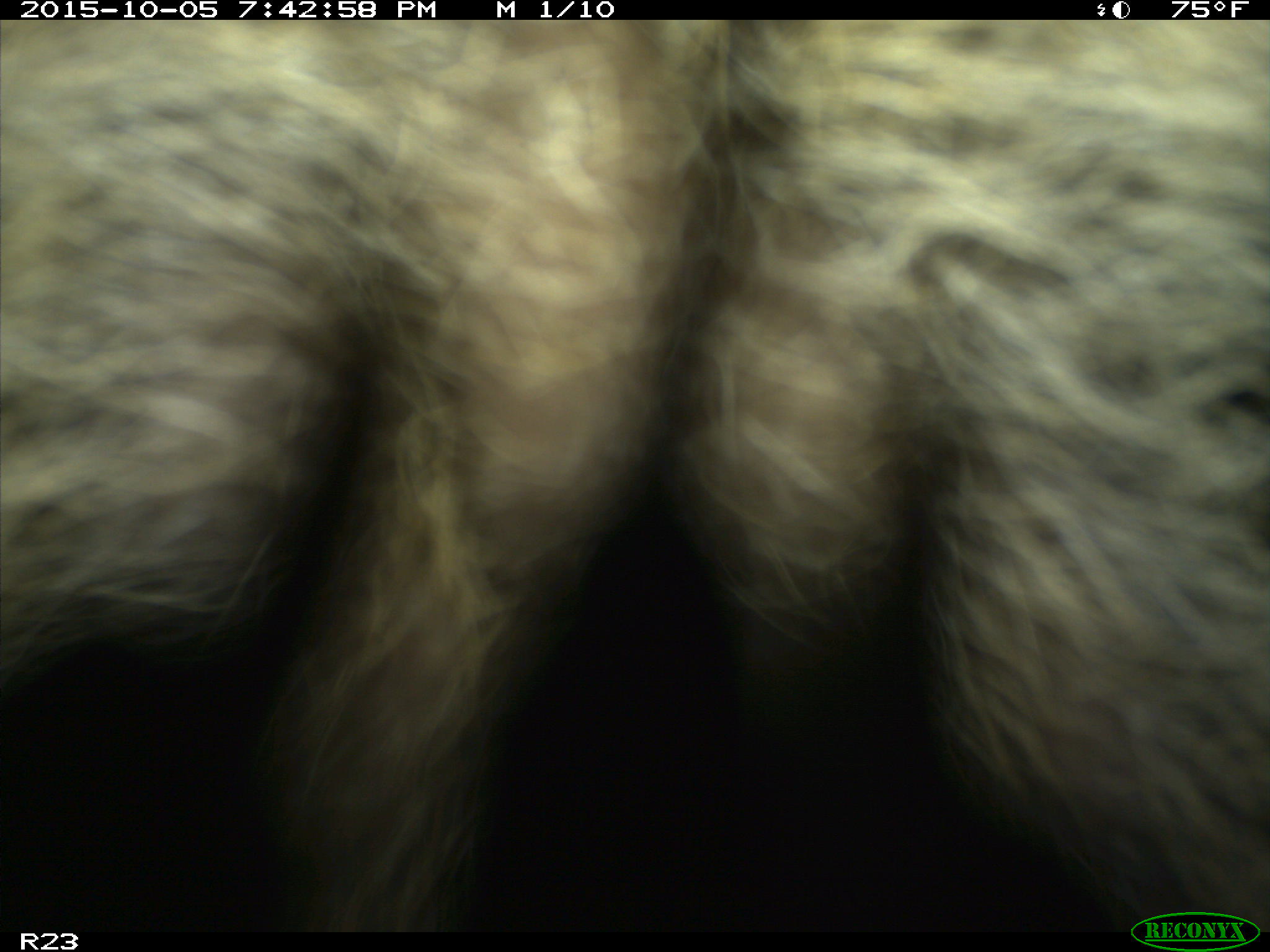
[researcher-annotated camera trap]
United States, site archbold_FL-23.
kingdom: Animalia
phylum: Chordata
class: Mammalia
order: Carnivora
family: Procyonidae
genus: Procyon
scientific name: Procyon lotor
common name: common raccoon